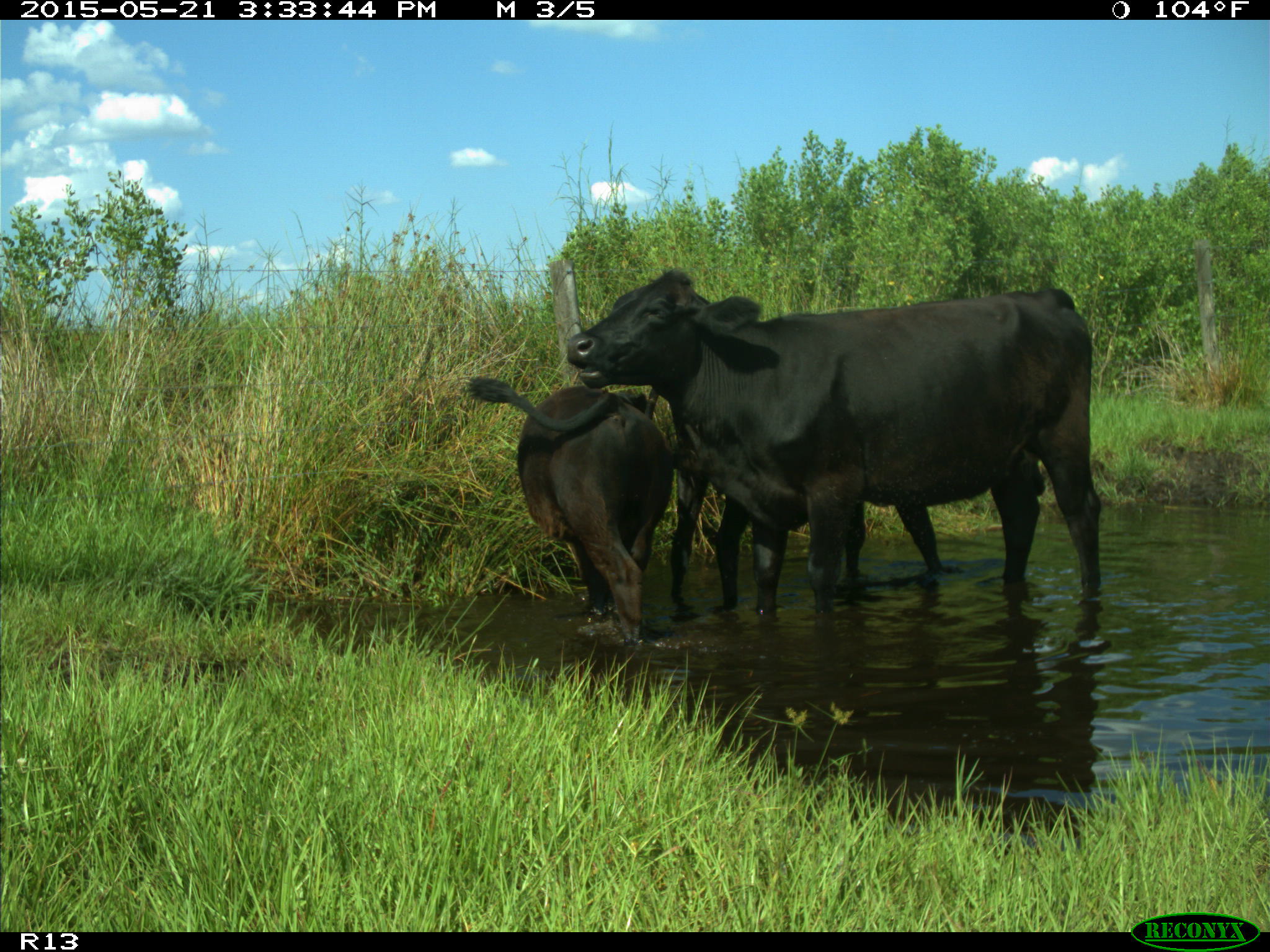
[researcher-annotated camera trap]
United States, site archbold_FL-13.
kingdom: Animalia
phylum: Chordata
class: Mammalia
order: Artiodactyla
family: Bovidae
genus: Bos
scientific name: Bos taurus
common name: domestic cow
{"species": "Bos taurus (domestic cow)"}